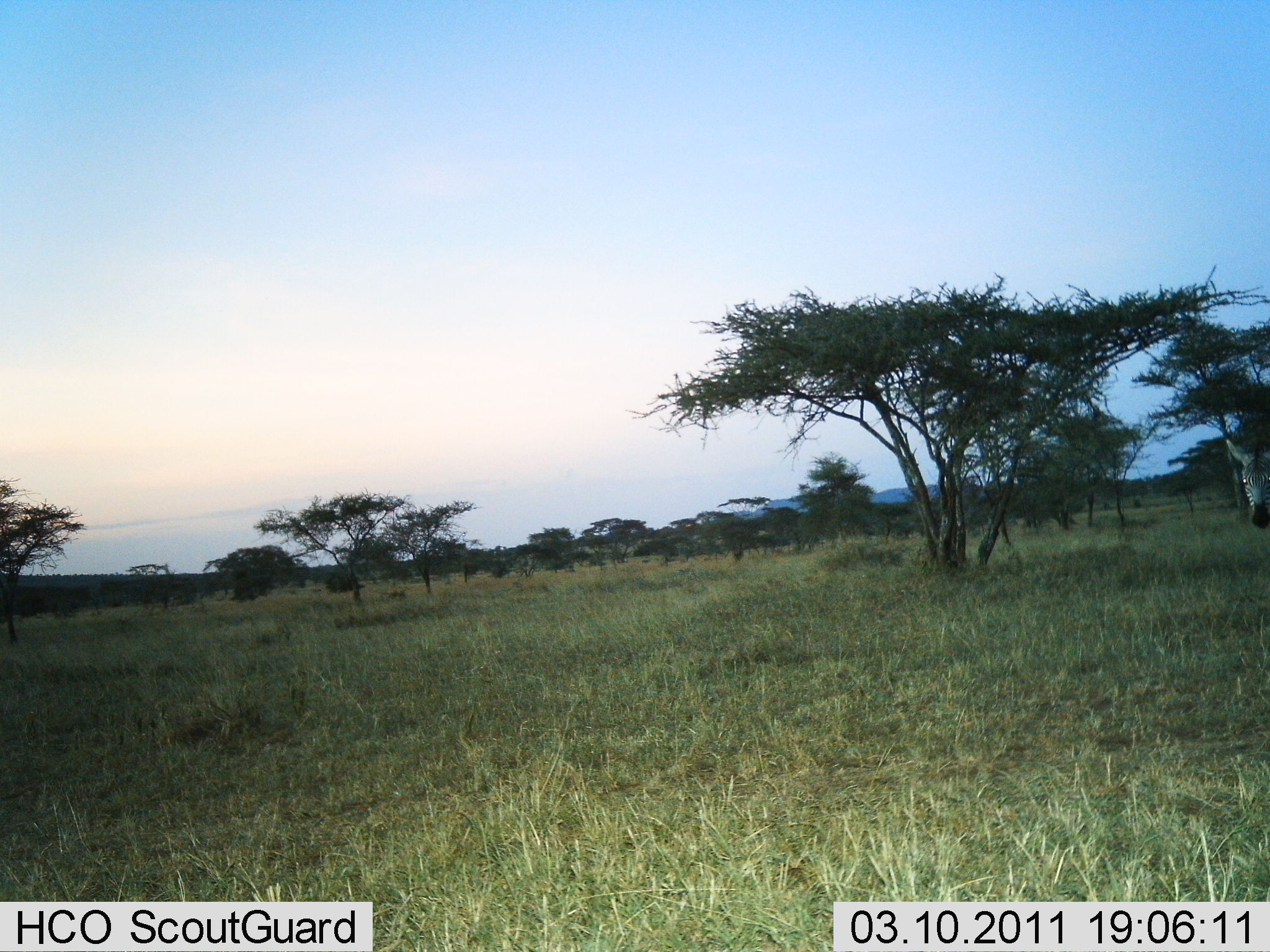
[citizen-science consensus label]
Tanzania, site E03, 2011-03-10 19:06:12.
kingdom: Animalia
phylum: Chordata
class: Mammalia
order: Perissodactyla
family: Equidae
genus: Equus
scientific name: Equus quagga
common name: plains zebra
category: zebra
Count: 1.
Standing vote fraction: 100%.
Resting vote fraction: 0%.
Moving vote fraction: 0%.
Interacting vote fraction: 0%.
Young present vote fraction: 0%.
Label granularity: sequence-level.